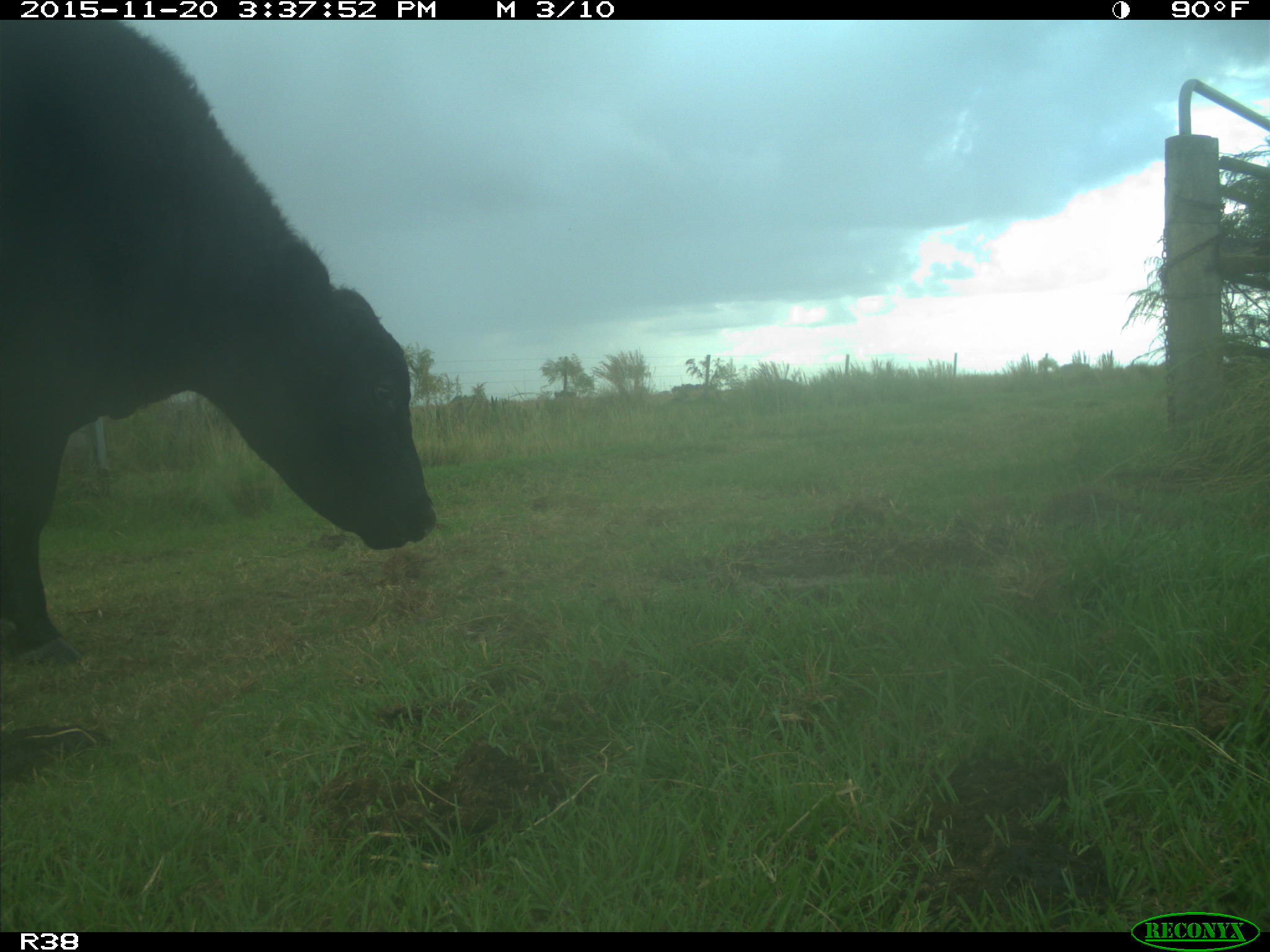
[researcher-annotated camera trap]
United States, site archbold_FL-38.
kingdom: Animalia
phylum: Chordata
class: Mammalia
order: Artiodactyla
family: Bovidae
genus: Bos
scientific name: Bos taurus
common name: domestic cow